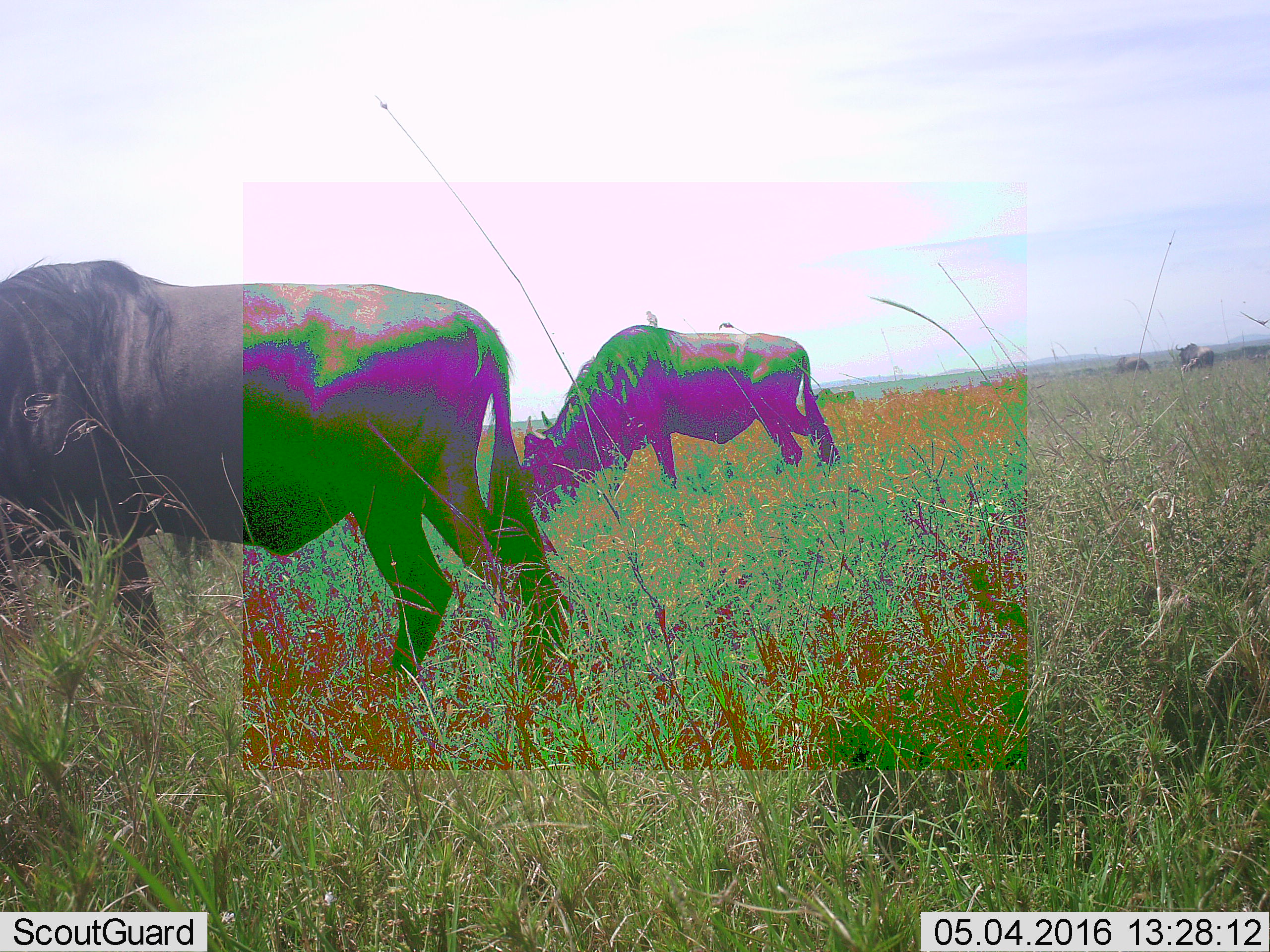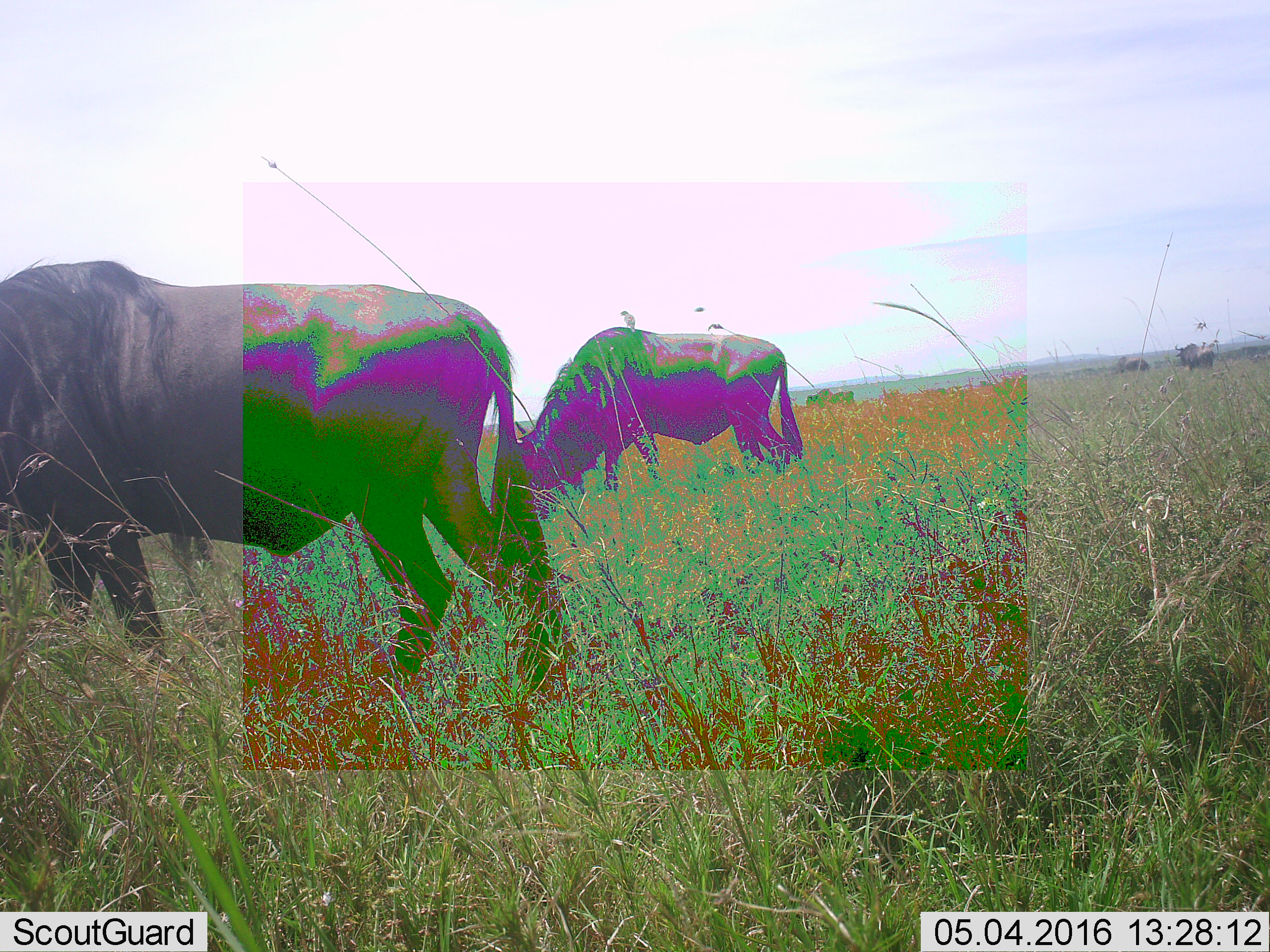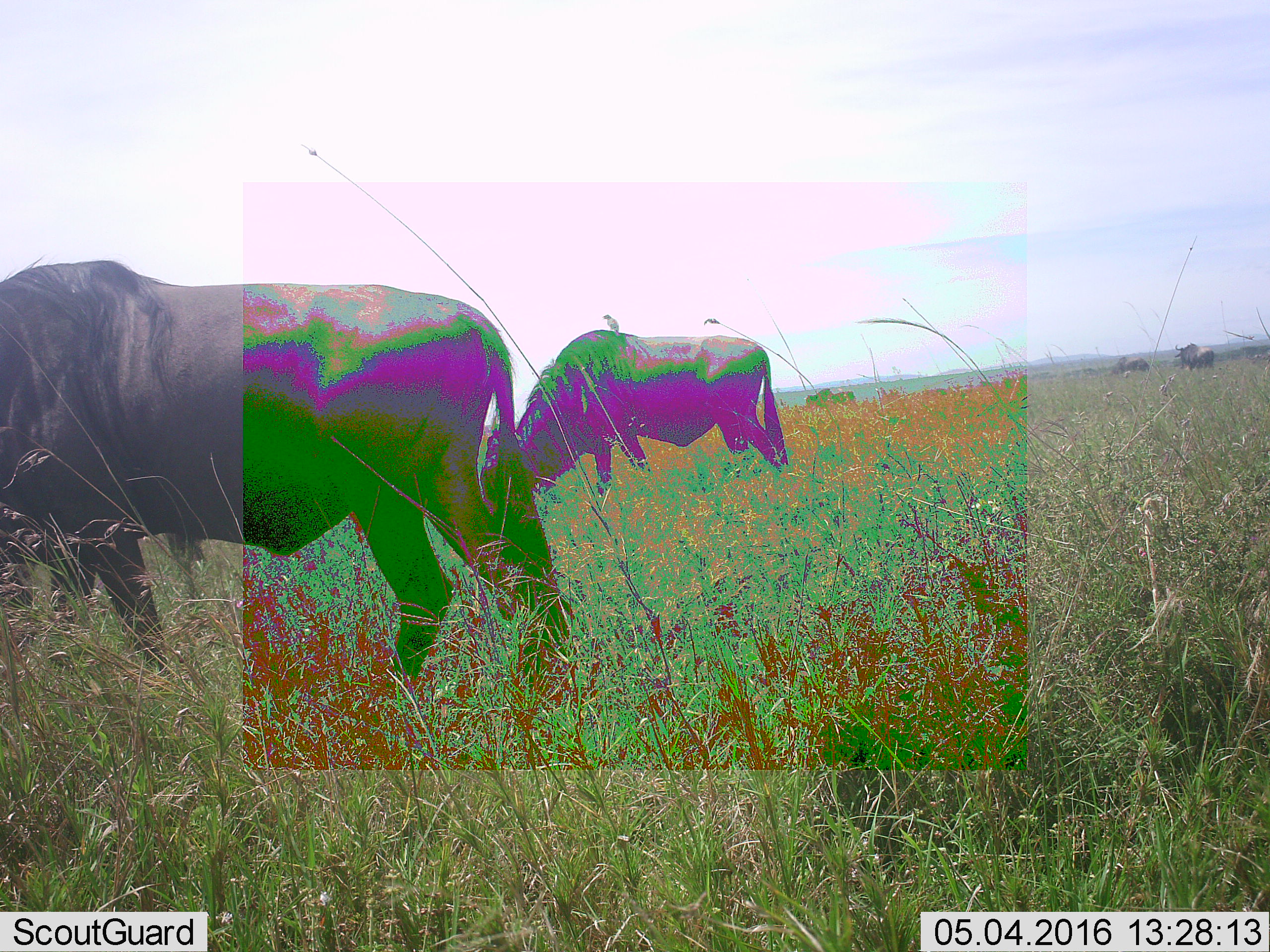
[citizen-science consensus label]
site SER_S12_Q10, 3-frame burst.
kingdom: Animalia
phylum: Chordata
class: Mammalia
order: Artiodactyla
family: Bovidae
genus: Connochaetes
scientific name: Connochaetes taurinus taurinus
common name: blue wildebeest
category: wildebeestblue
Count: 7.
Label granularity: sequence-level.